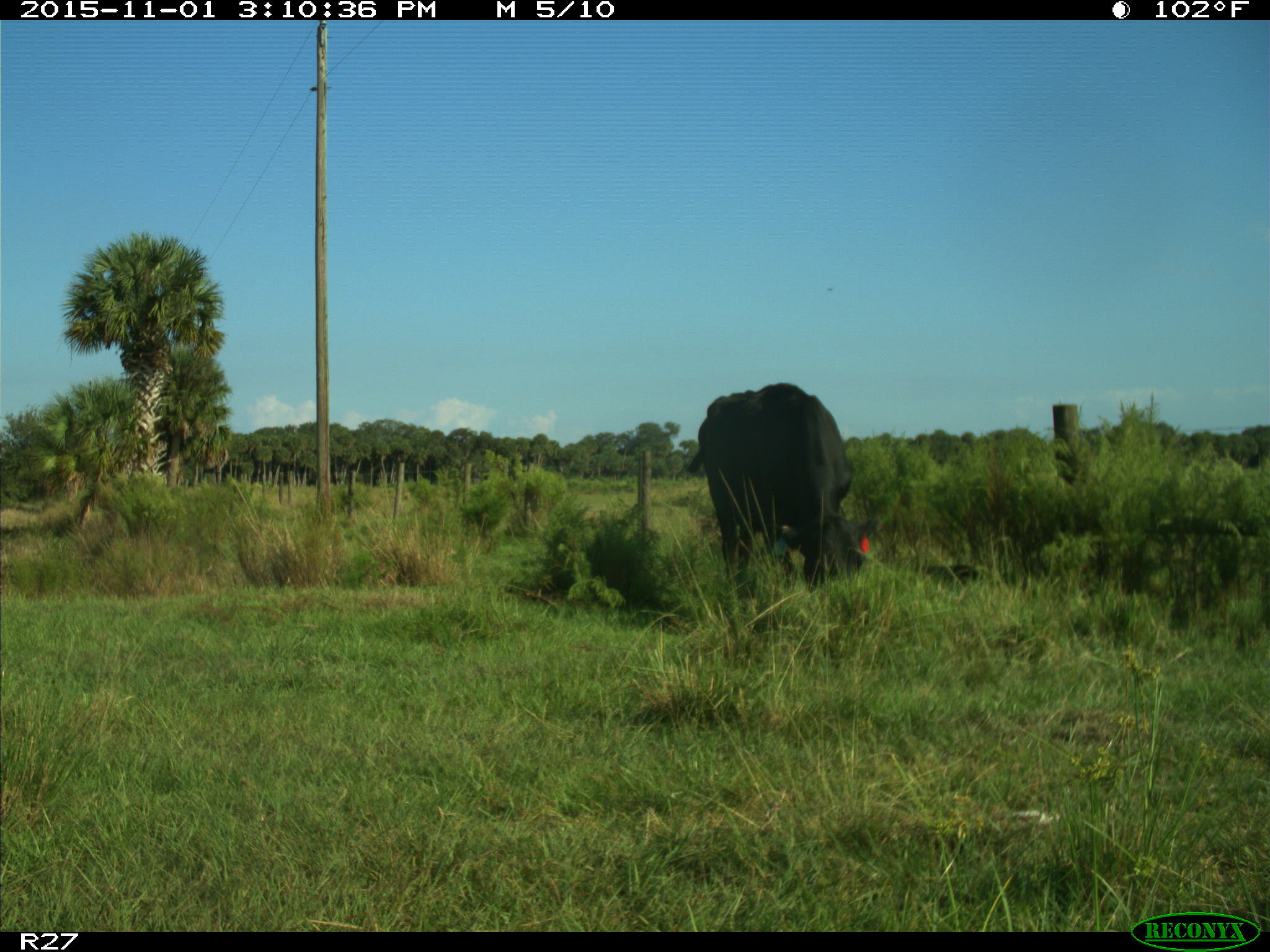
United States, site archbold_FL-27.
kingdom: Animalia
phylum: Chordata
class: Mammalia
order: Artiodactyla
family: Bovidae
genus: Bos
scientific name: Bos taurus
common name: domestic cow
Bos taurus (domestic cow).